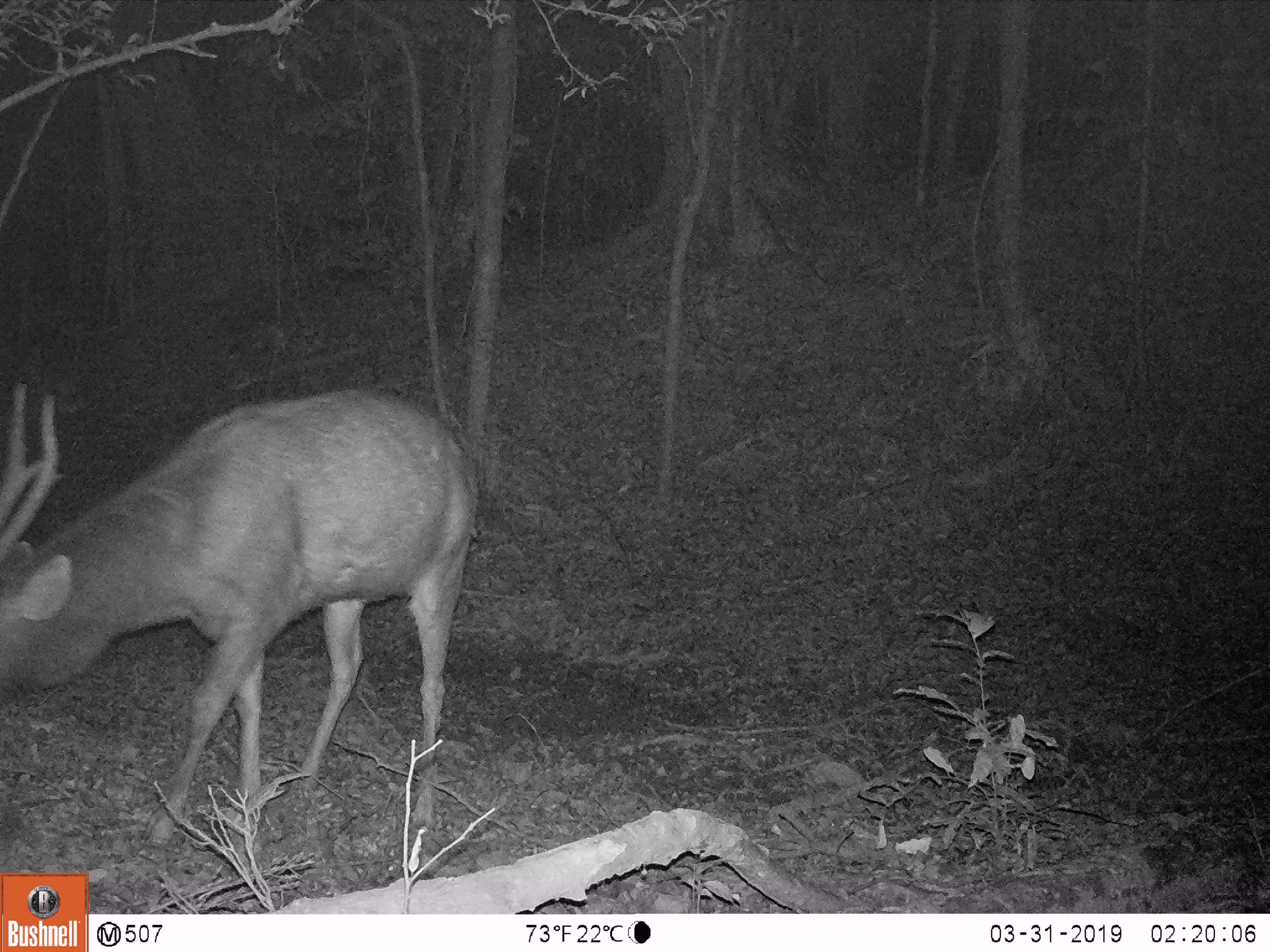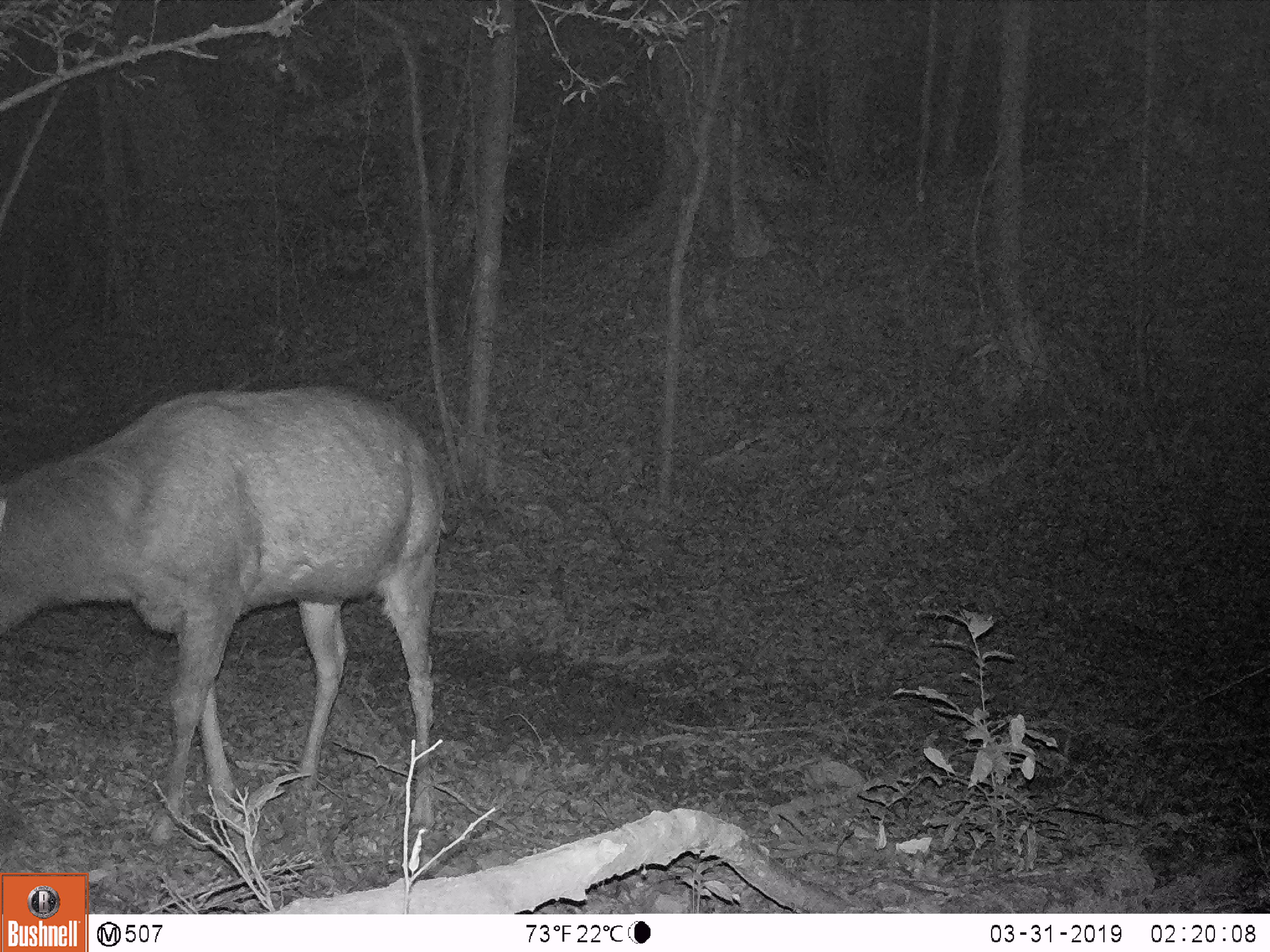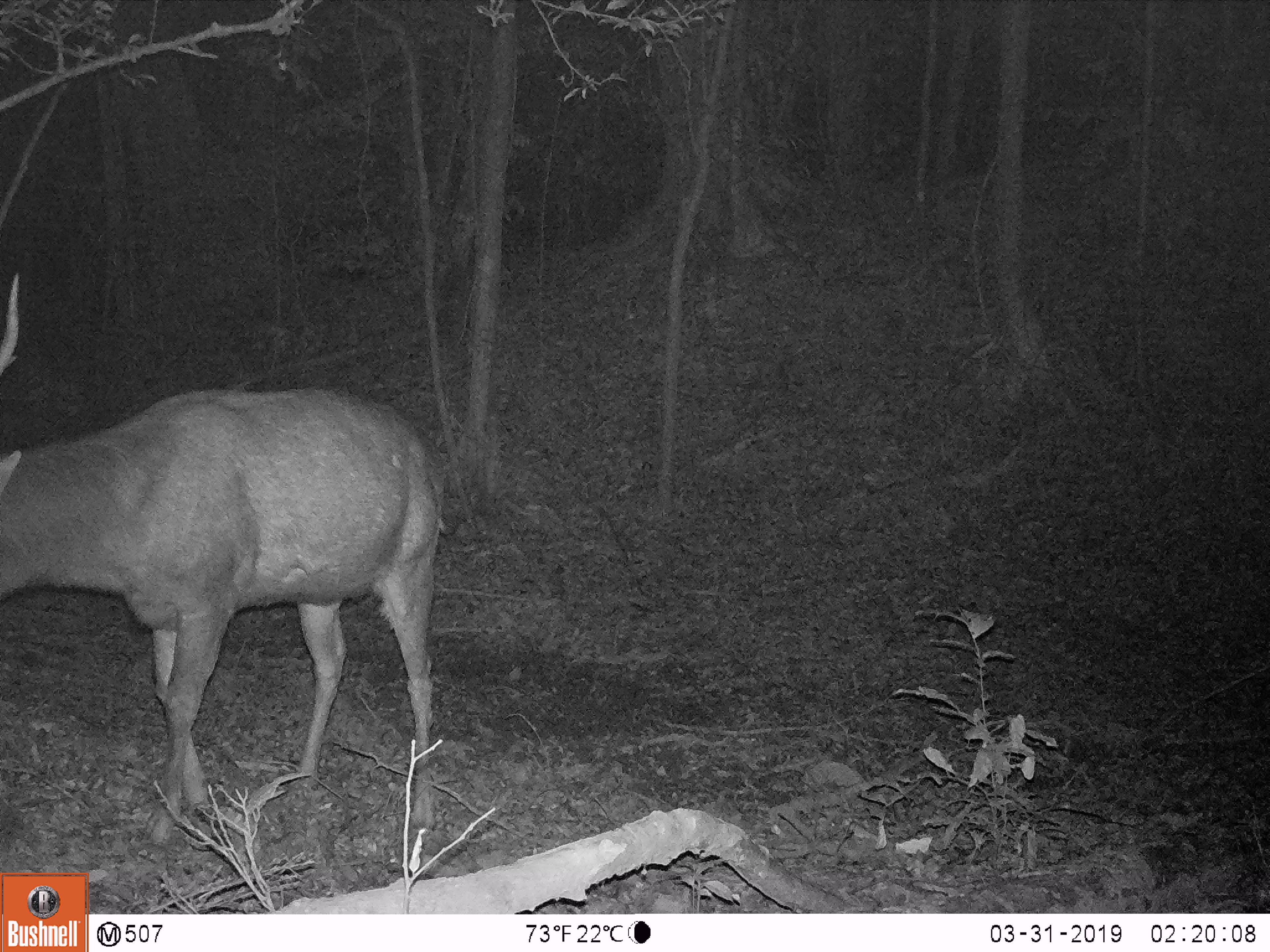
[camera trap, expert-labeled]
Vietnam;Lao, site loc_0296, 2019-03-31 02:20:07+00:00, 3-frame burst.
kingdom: Animalia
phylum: Chordata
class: Mammalia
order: Artiodactyla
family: Cervidae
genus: Rusa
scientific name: Rusa unicolor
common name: sambar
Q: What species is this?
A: Sambar (Rusa unicolor).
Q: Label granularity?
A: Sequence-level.